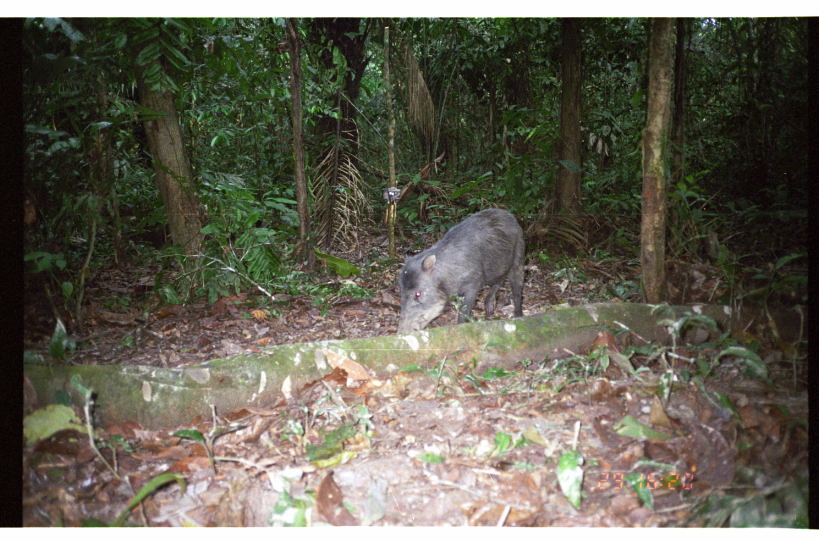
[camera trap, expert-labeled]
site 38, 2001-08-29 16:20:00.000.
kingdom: Animalia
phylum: Chordata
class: Mammalia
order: Artiodactyla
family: Tayassuidae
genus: Tayassu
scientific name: Tayassu pecari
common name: white-lipped peccary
Tayassu pecari (white-lipped peccary).